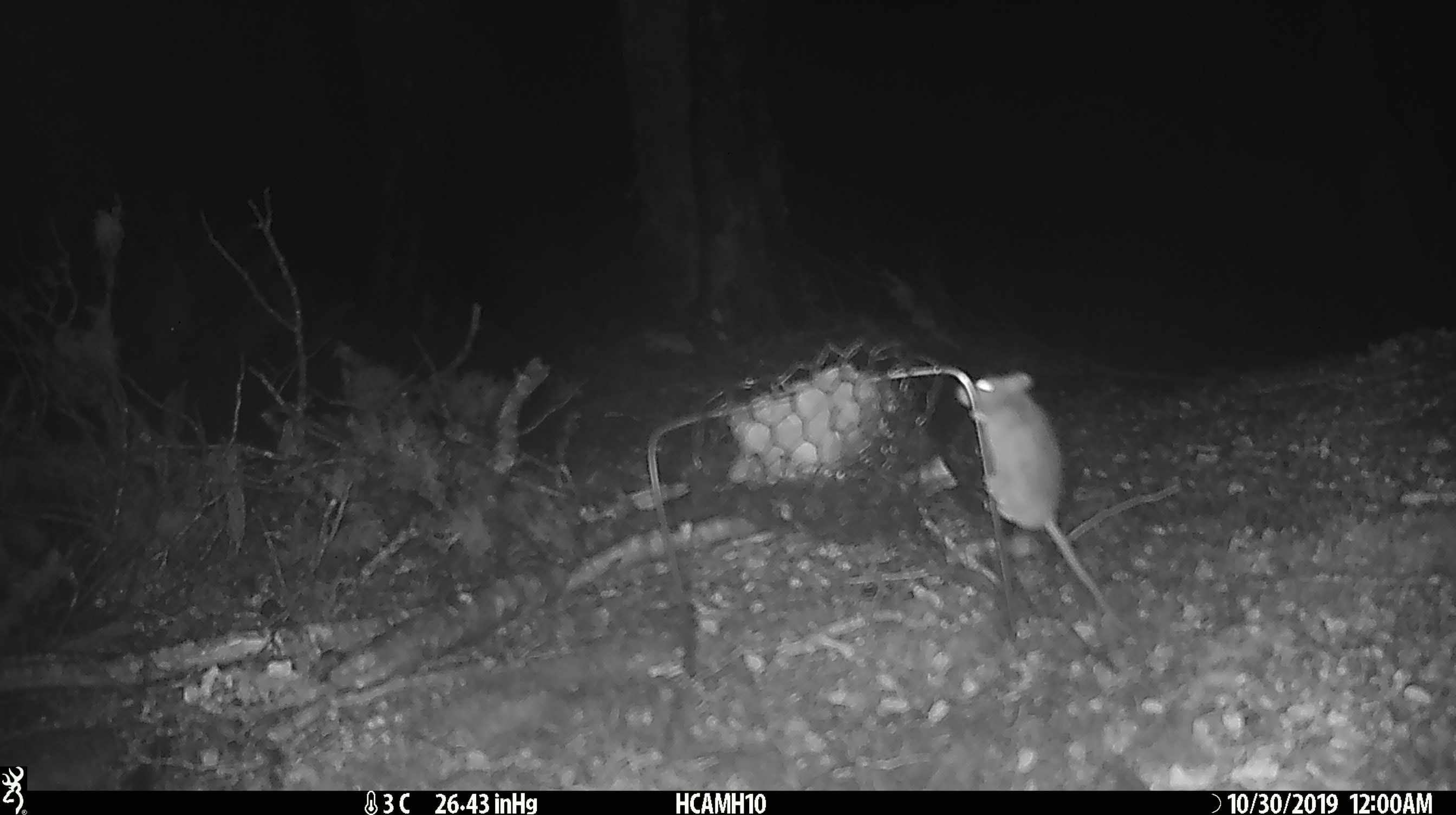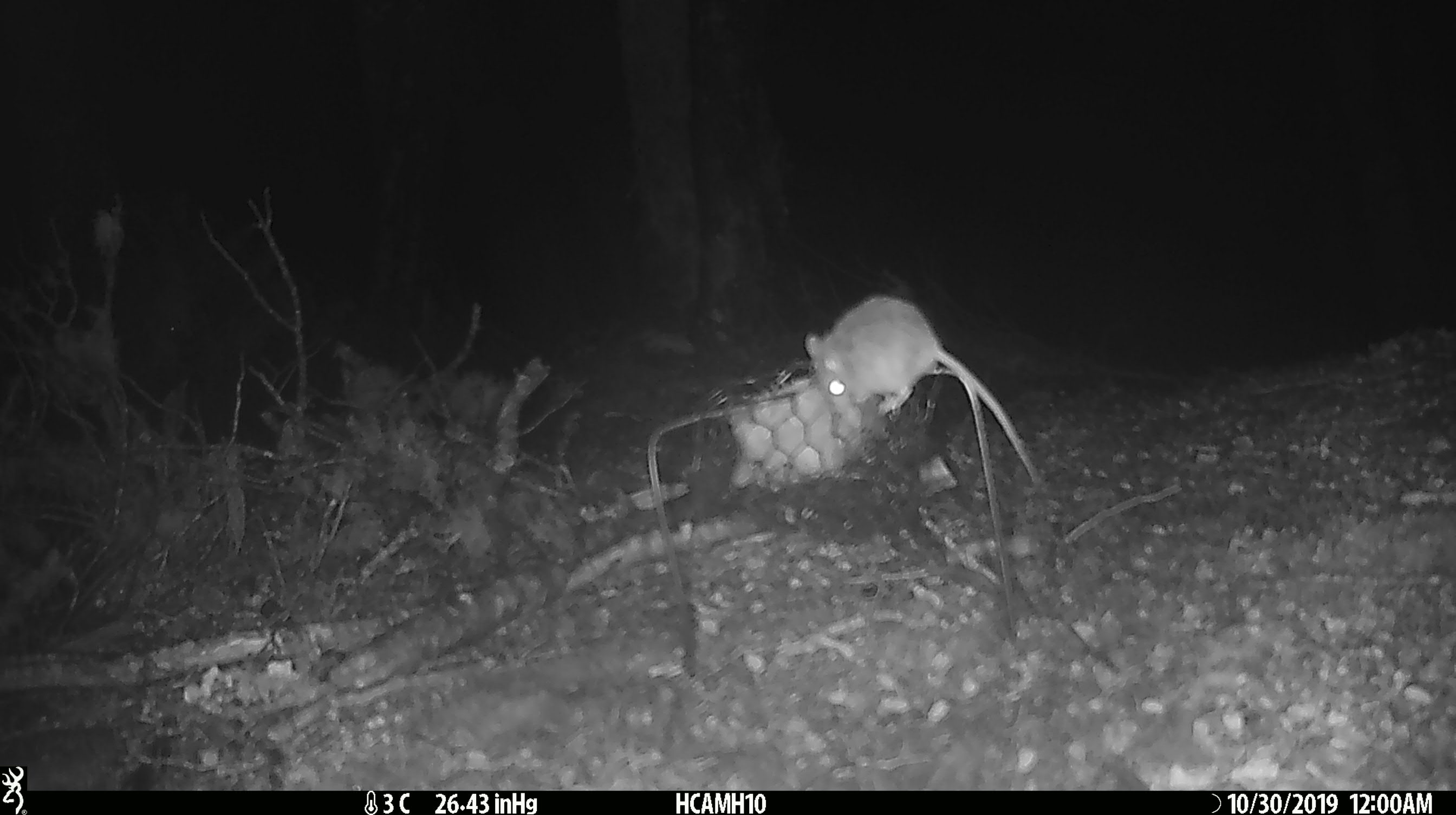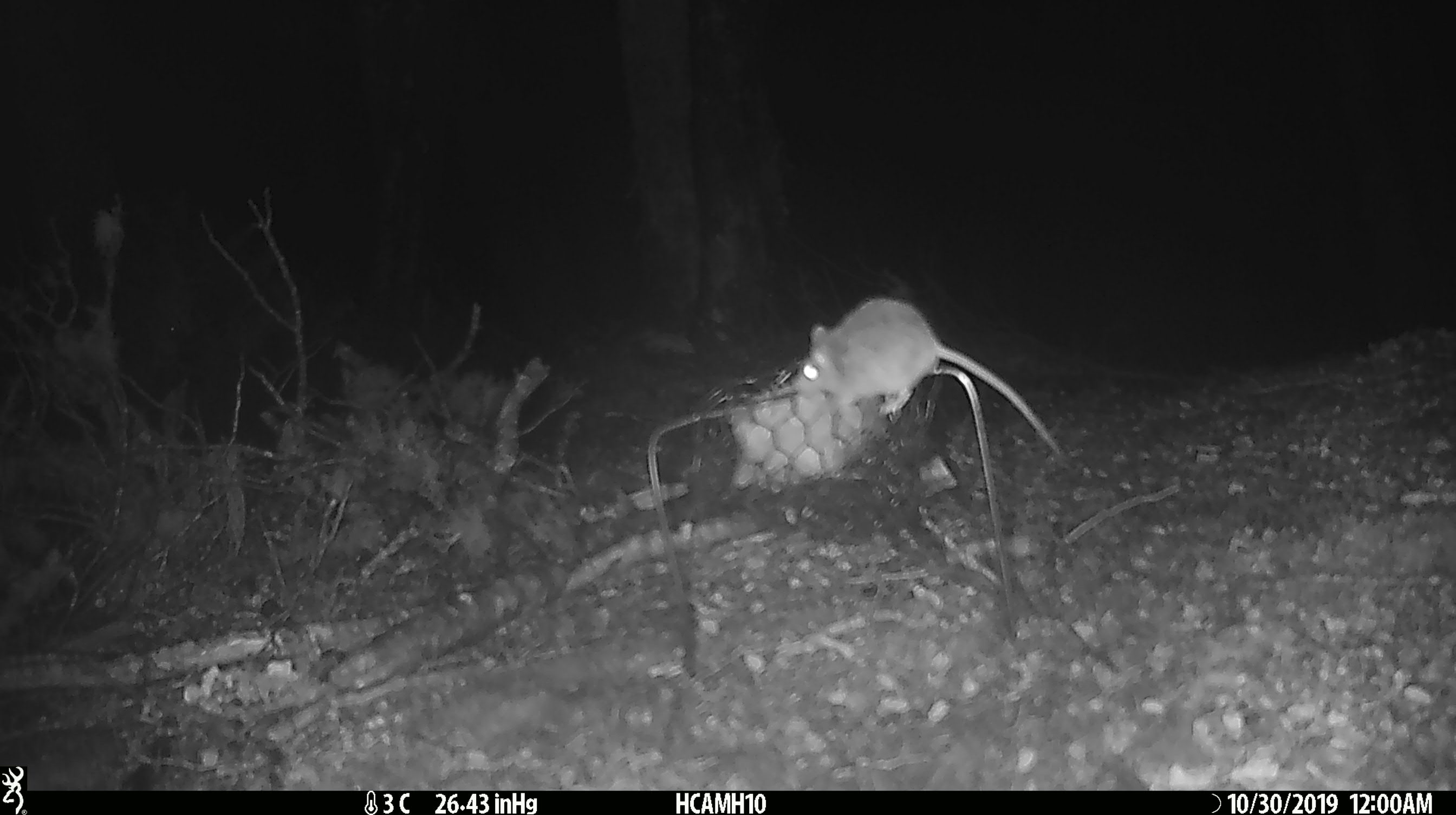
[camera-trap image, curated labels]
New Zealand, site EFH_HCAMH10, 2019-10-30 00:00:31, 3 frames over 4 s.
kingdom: Animalia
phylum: Chordata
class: Mammalia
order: Rodentia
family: Muridae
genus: Mus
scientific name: Mus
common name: mouse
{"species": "mouse (Mus)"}